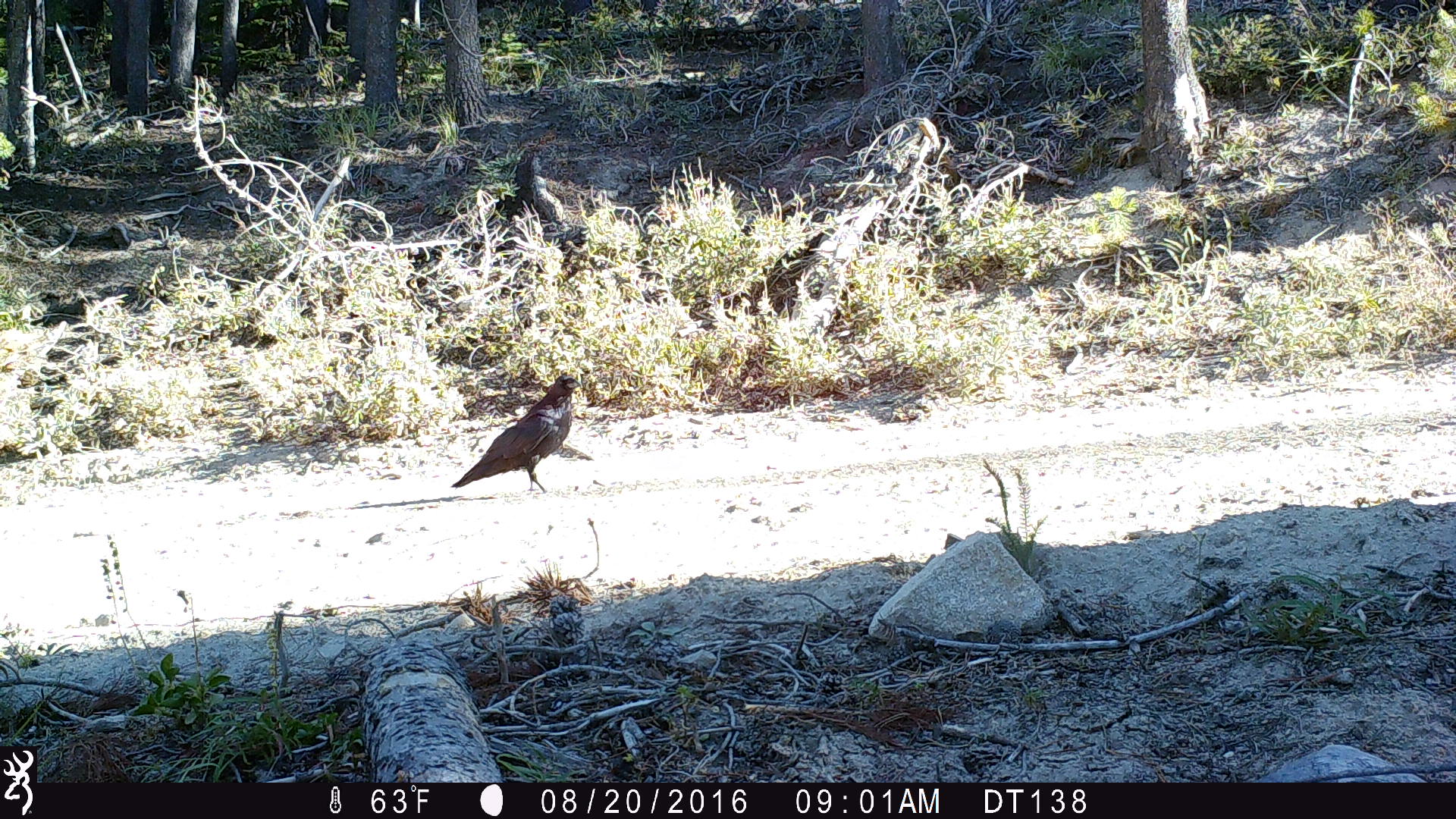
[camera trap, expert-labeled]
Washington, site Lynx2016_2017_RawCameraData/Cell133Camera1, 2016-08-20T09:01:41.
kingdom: Animalia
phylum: Chordata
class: Aves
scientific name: Aves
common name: birds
Aves (birds). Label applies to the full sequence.